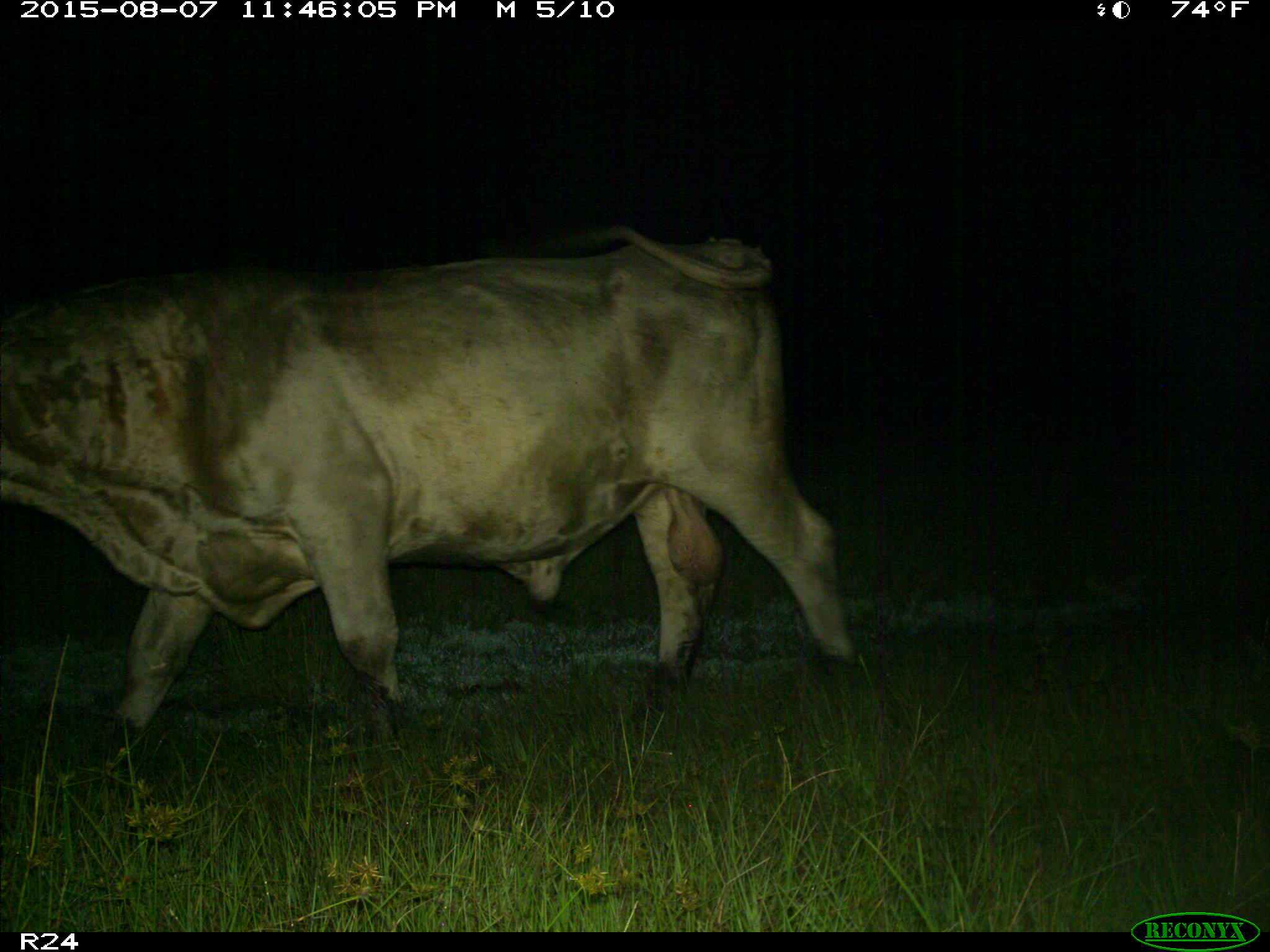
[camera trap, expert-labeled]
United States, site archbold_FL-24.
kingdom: Animalia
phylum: Chordata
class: Mammalia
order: Artiodactyla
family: Bovidae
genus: Bos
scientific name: Bos taurus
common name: domestic cow